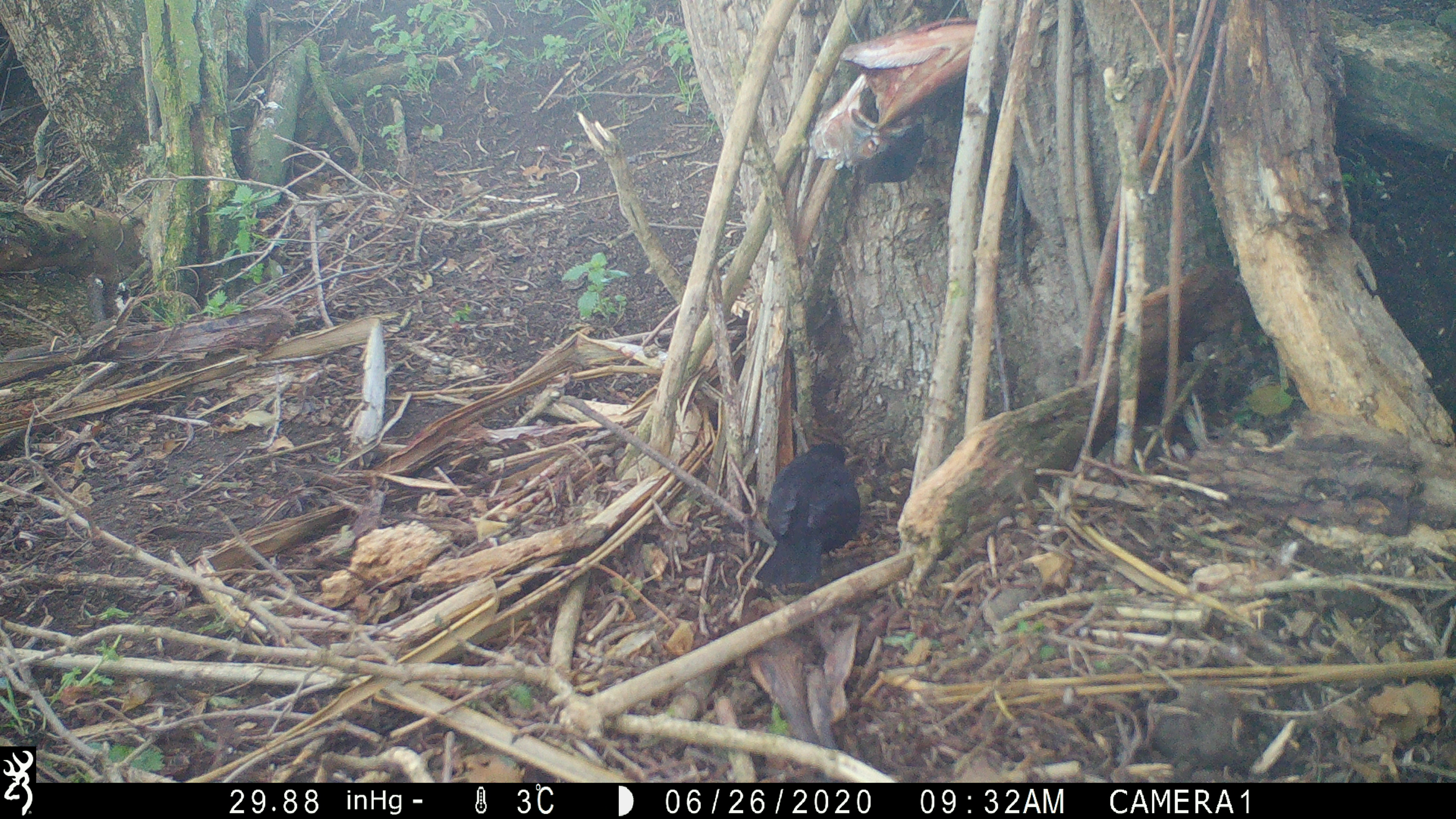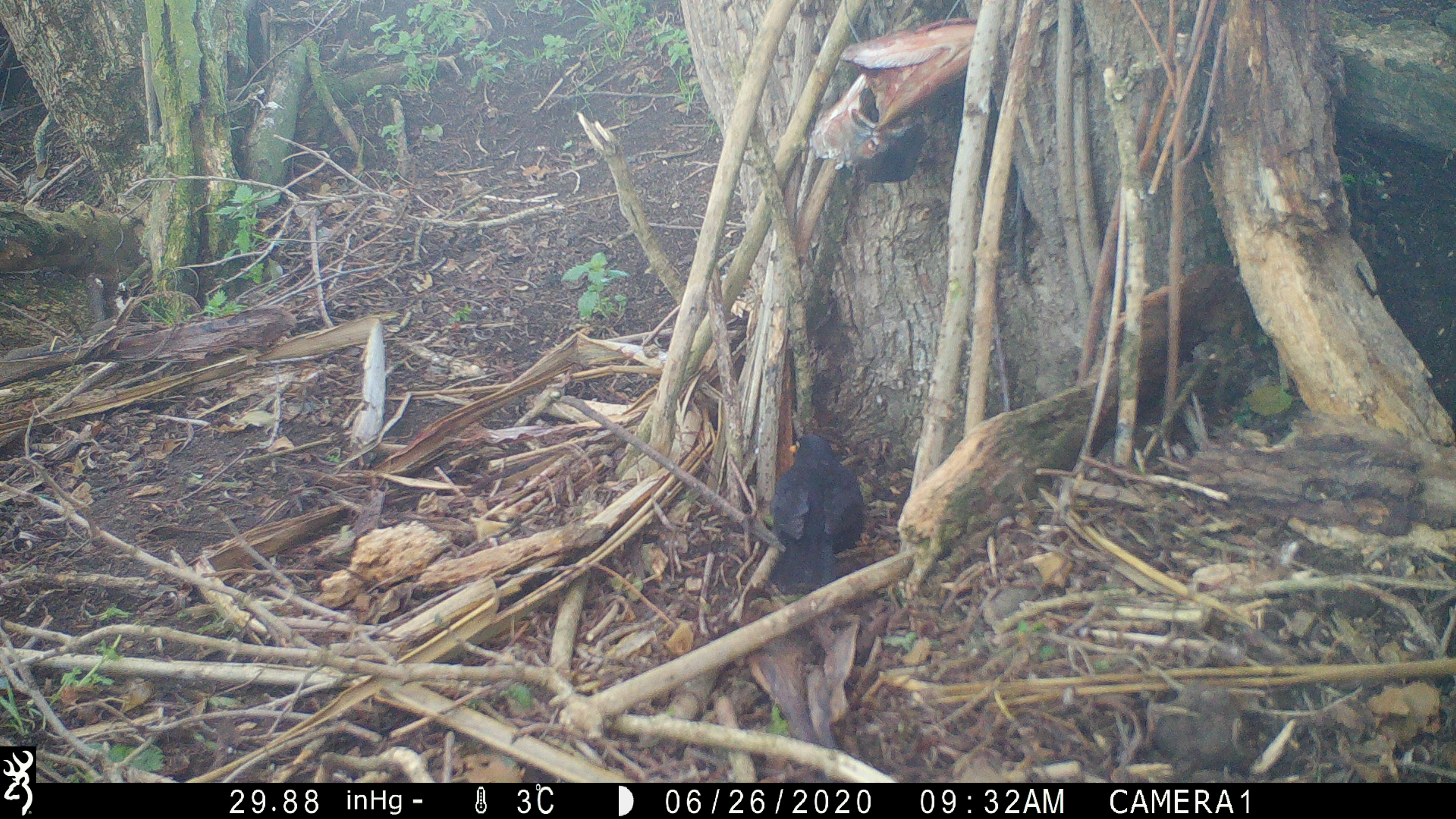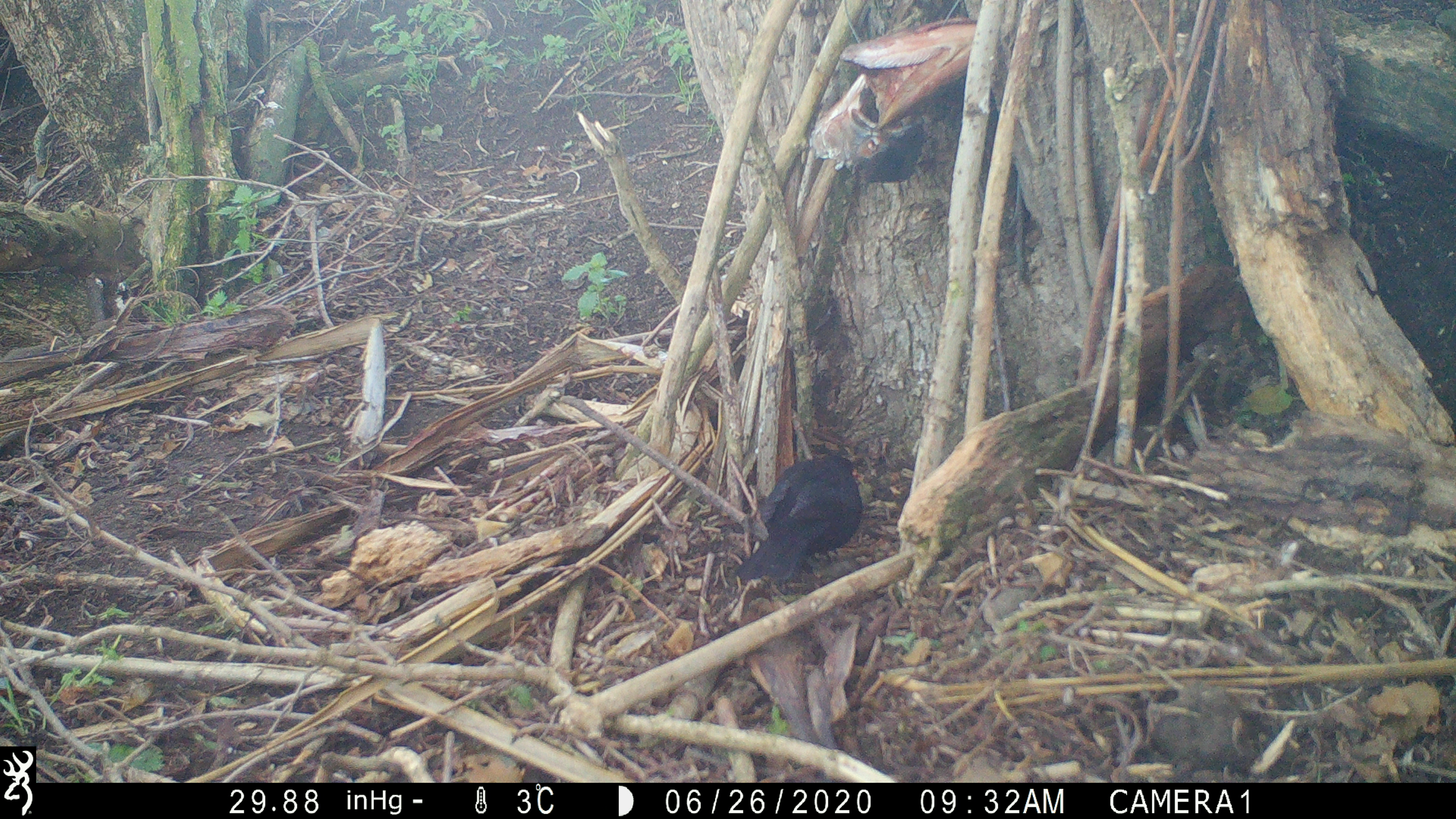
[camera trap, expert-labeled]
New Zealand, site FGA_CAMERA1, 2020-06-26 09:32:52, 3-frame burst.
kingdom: Animalia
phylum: Chordata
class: Aves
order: Passeriformes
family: Turdidae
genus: Turdus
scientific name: Turdus merula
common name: eurasian blackbird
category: blackbird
Blackbird (eurasian blackbird) (Turdus merula).